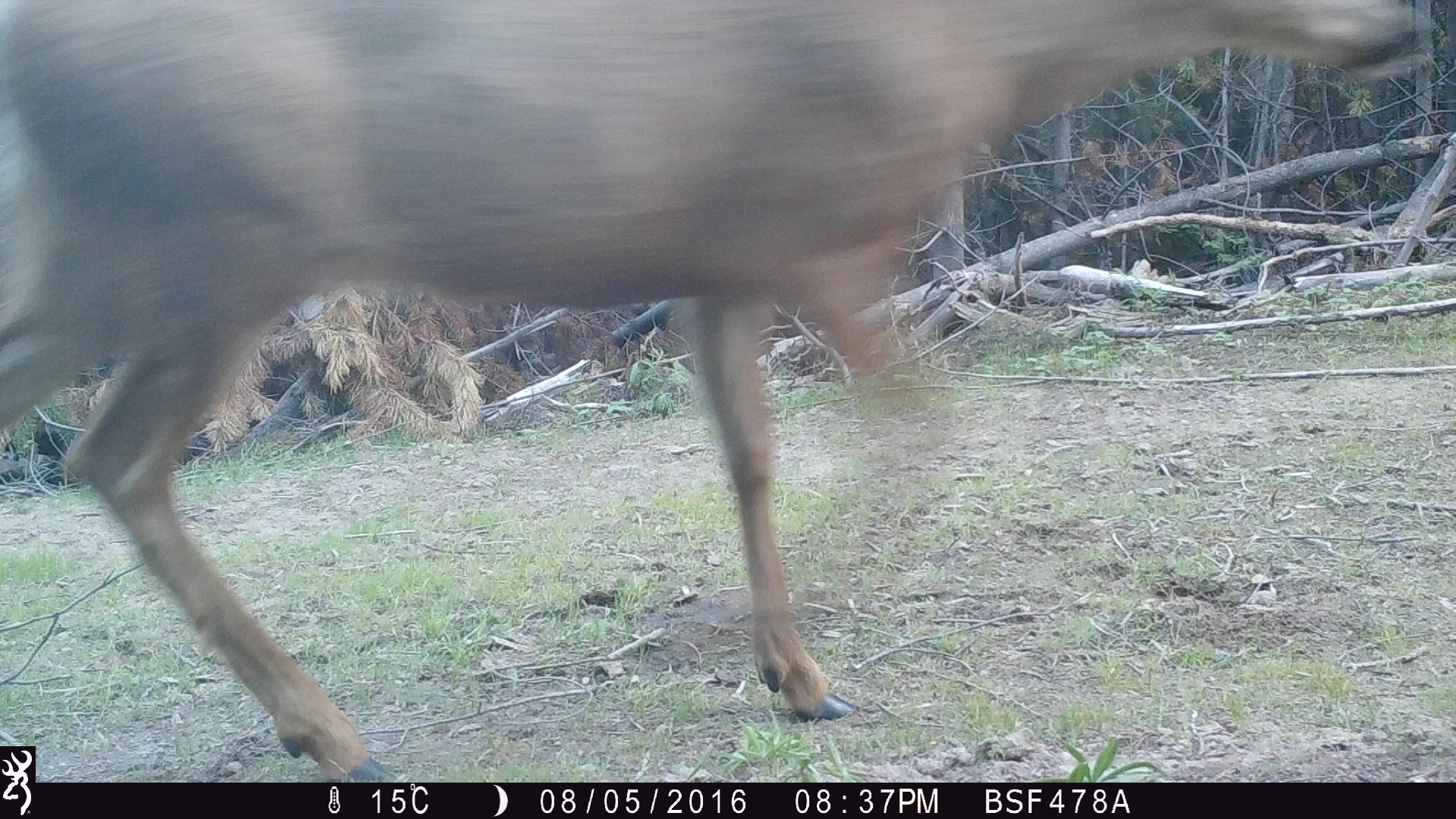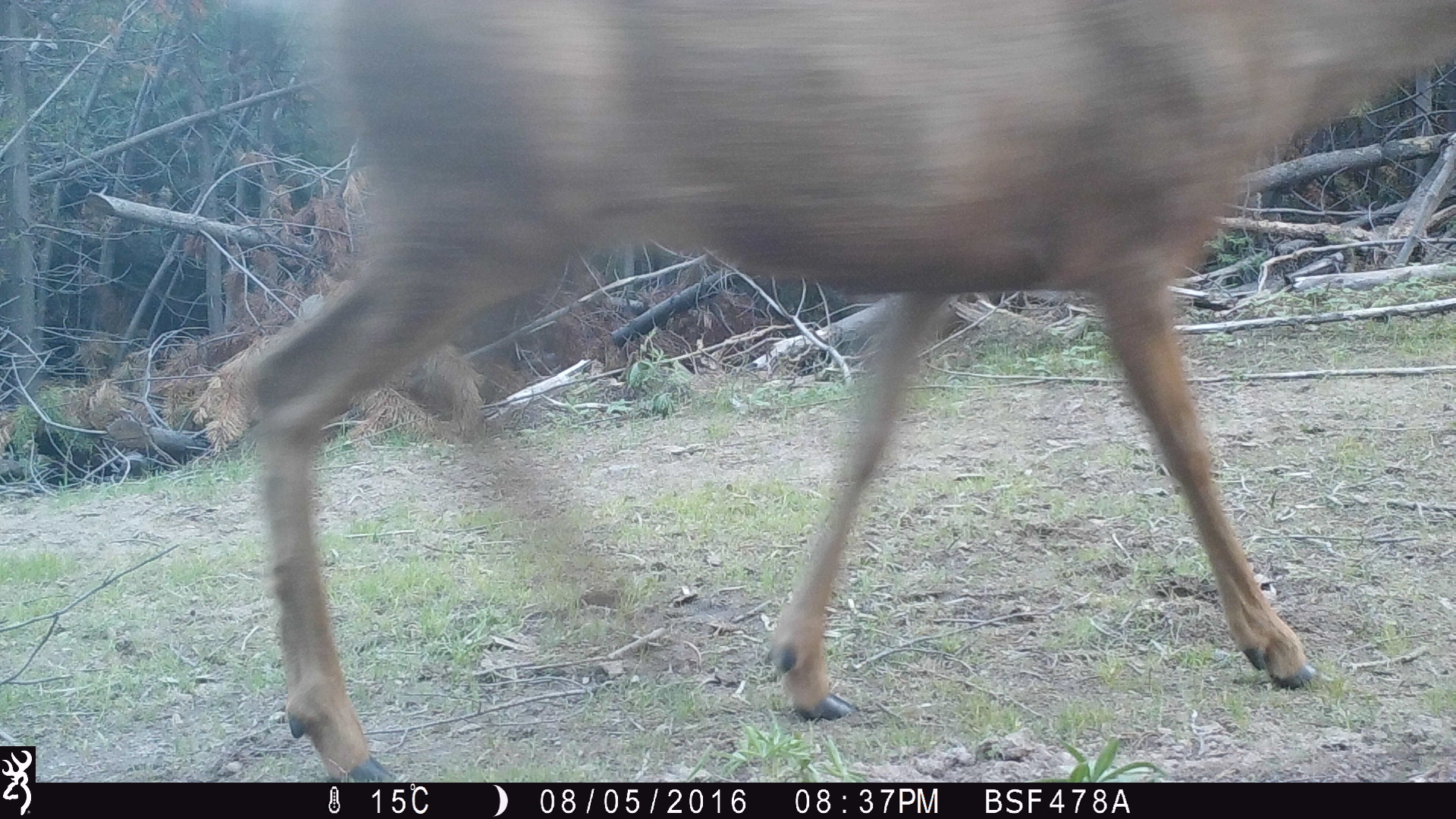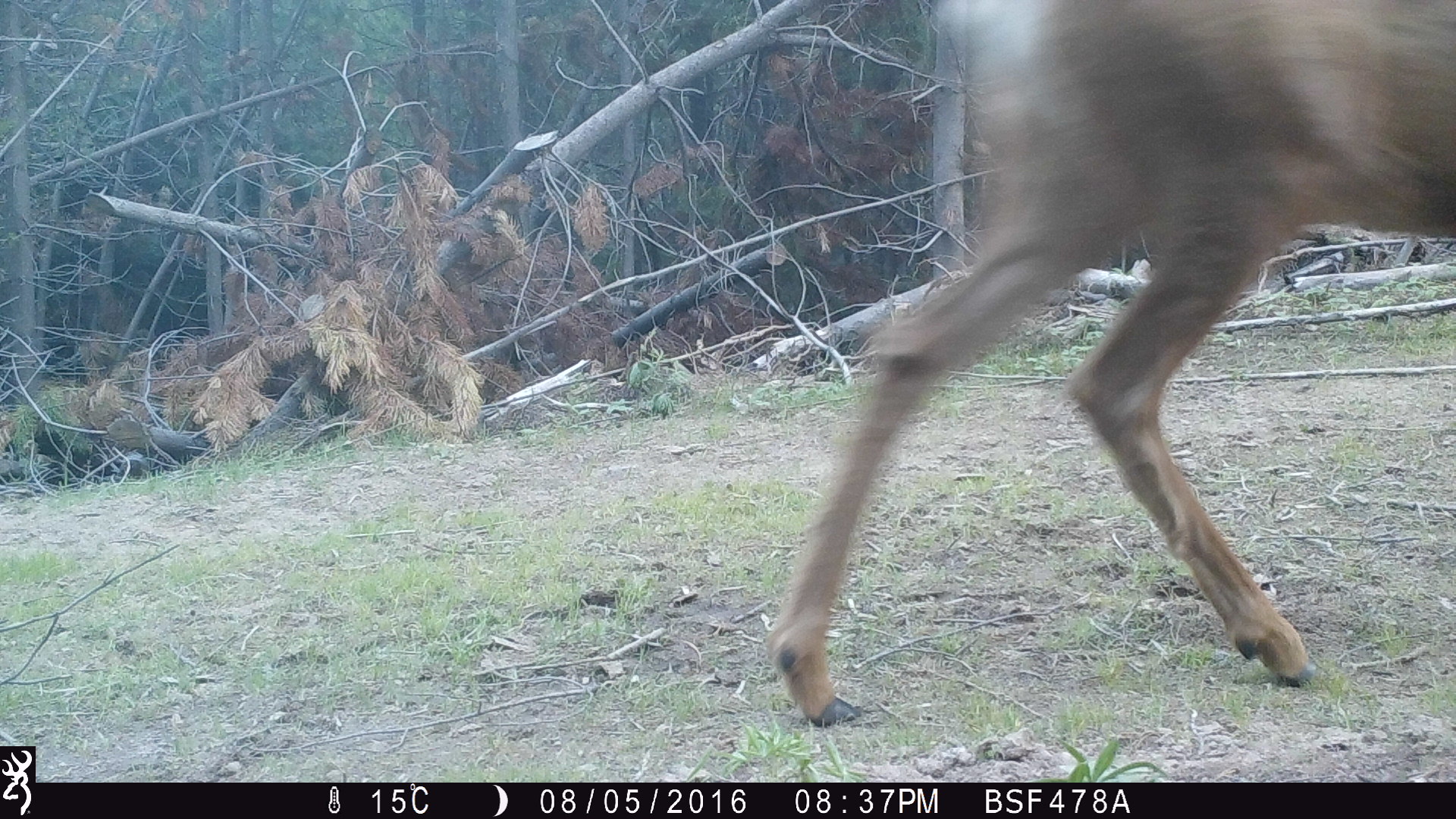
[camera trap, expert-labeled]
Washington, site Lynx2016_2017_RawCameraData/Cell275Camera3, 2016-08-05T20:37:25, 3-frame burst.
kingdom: Animalia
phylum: Chordata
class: Mammalia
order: Artiodactyla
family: Cervidae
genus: Odocoileus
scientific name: Odocoileus hemionus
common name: mule deer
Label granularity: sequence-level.